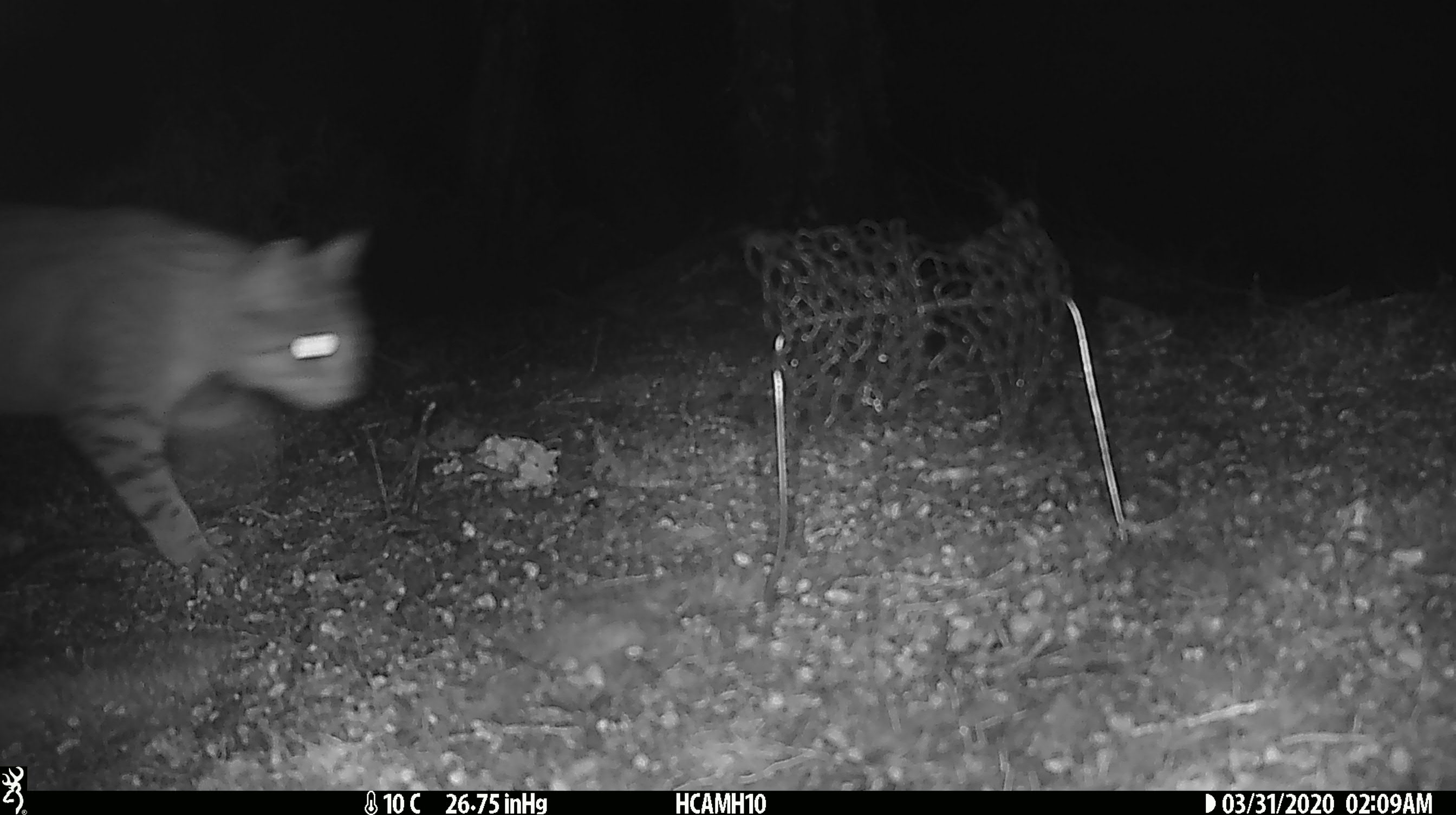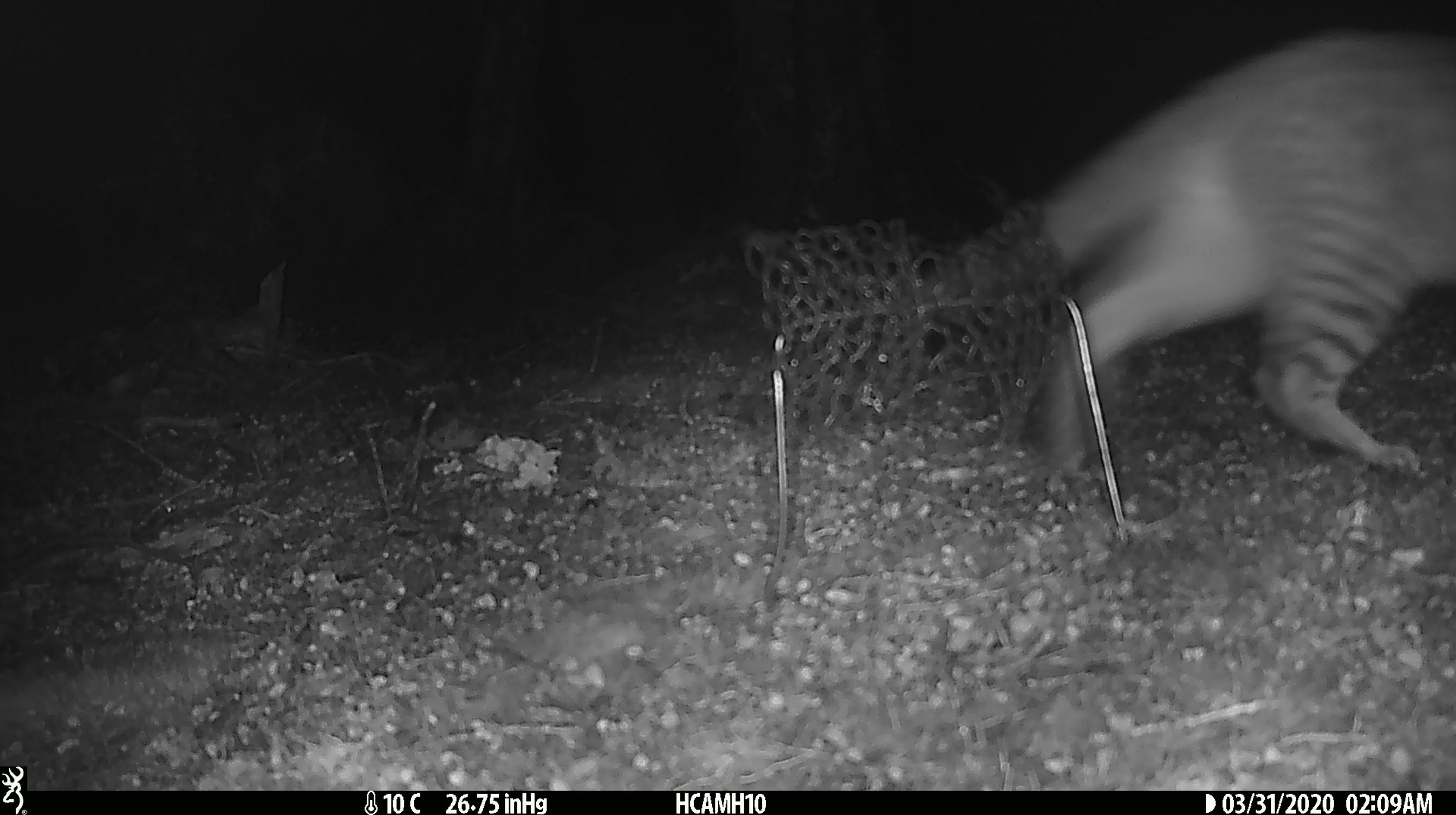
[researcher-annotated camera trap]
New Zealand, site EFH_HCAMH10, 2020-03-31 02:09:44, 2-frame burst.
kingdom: Animalia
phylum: Chordata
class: Mammalia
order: Carnivora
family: Felidae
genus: Felis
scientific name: Felis catus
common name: domestic cat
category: cat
Cat (domestic cat) (Felis catus).